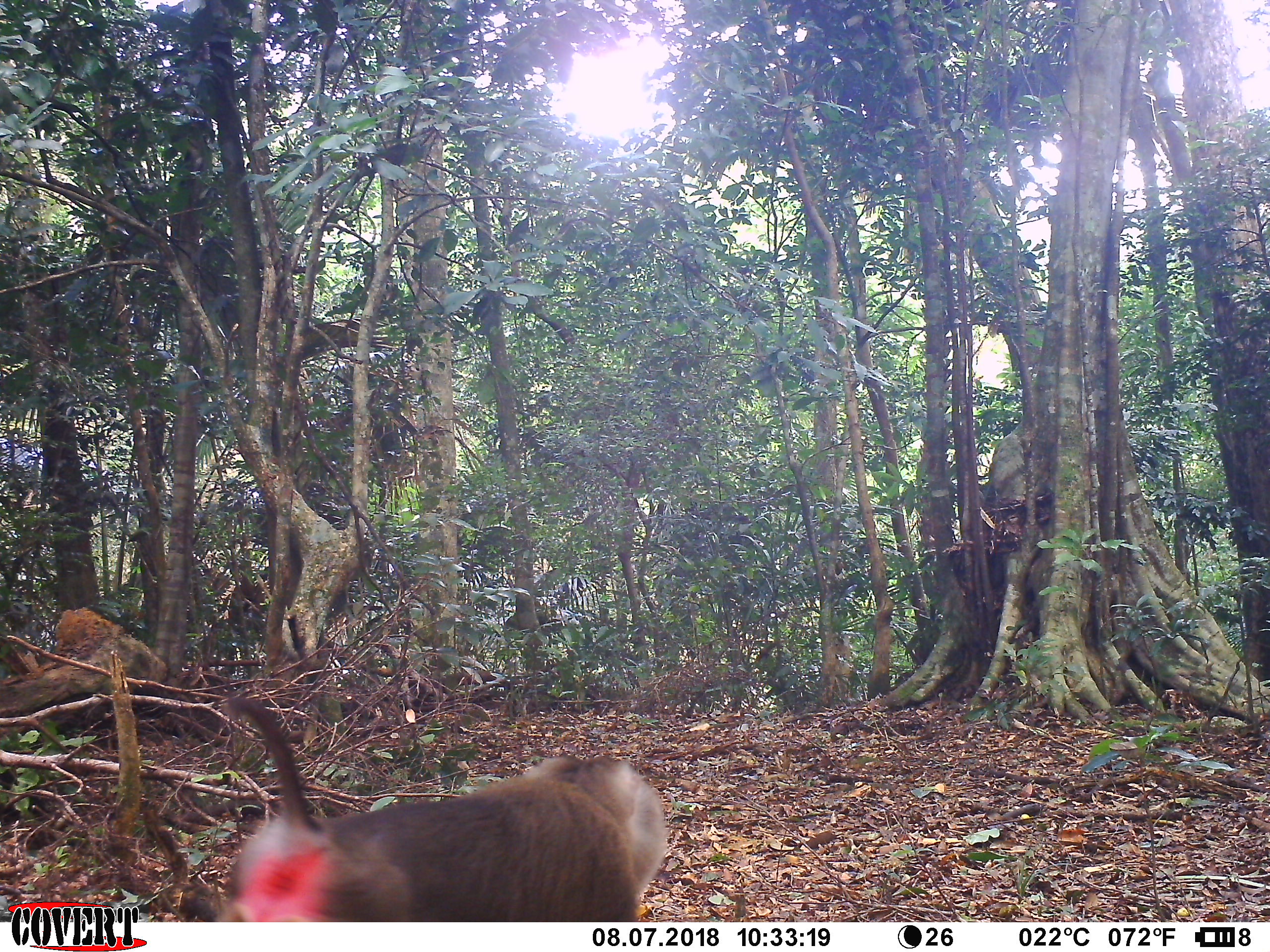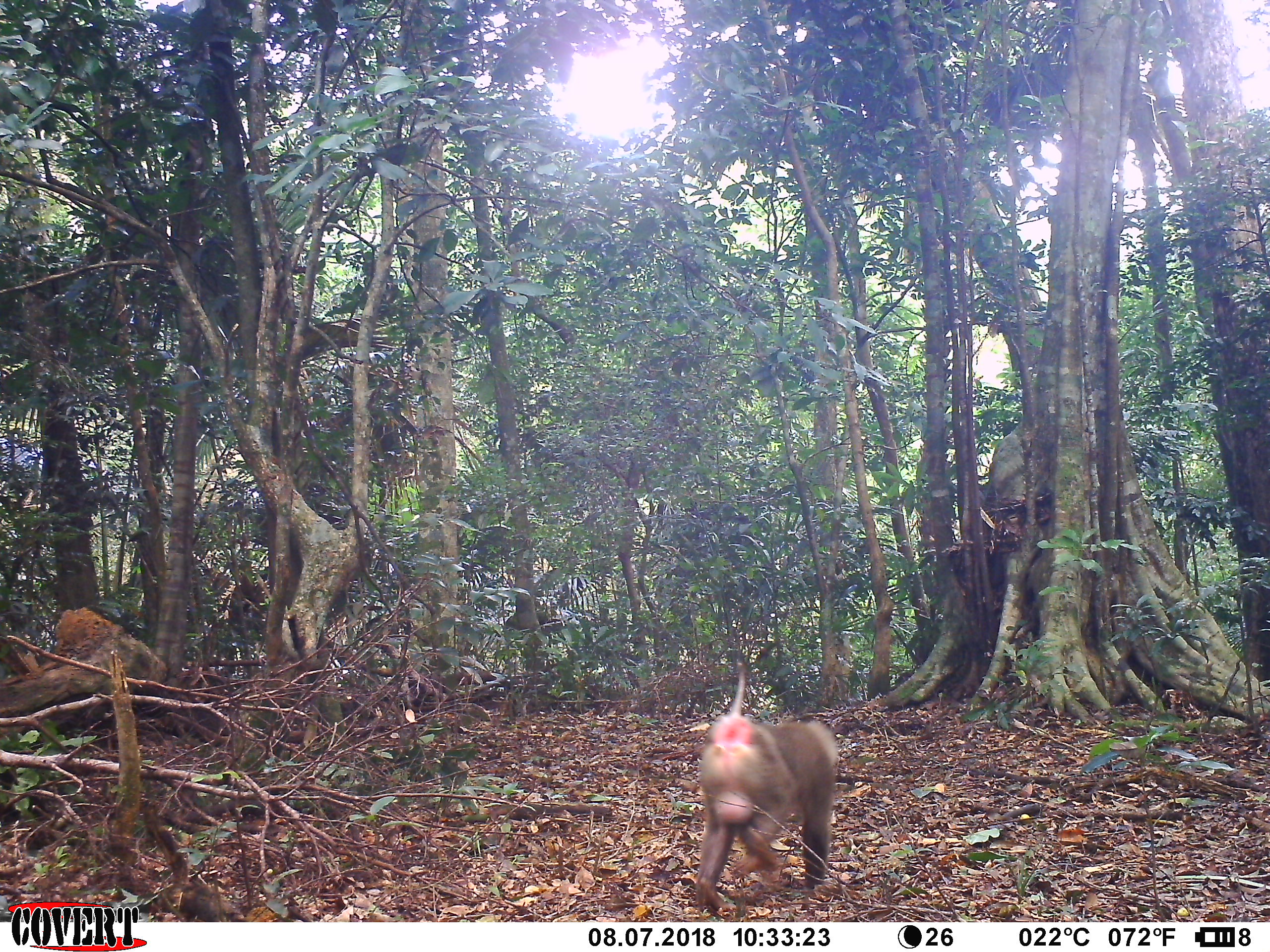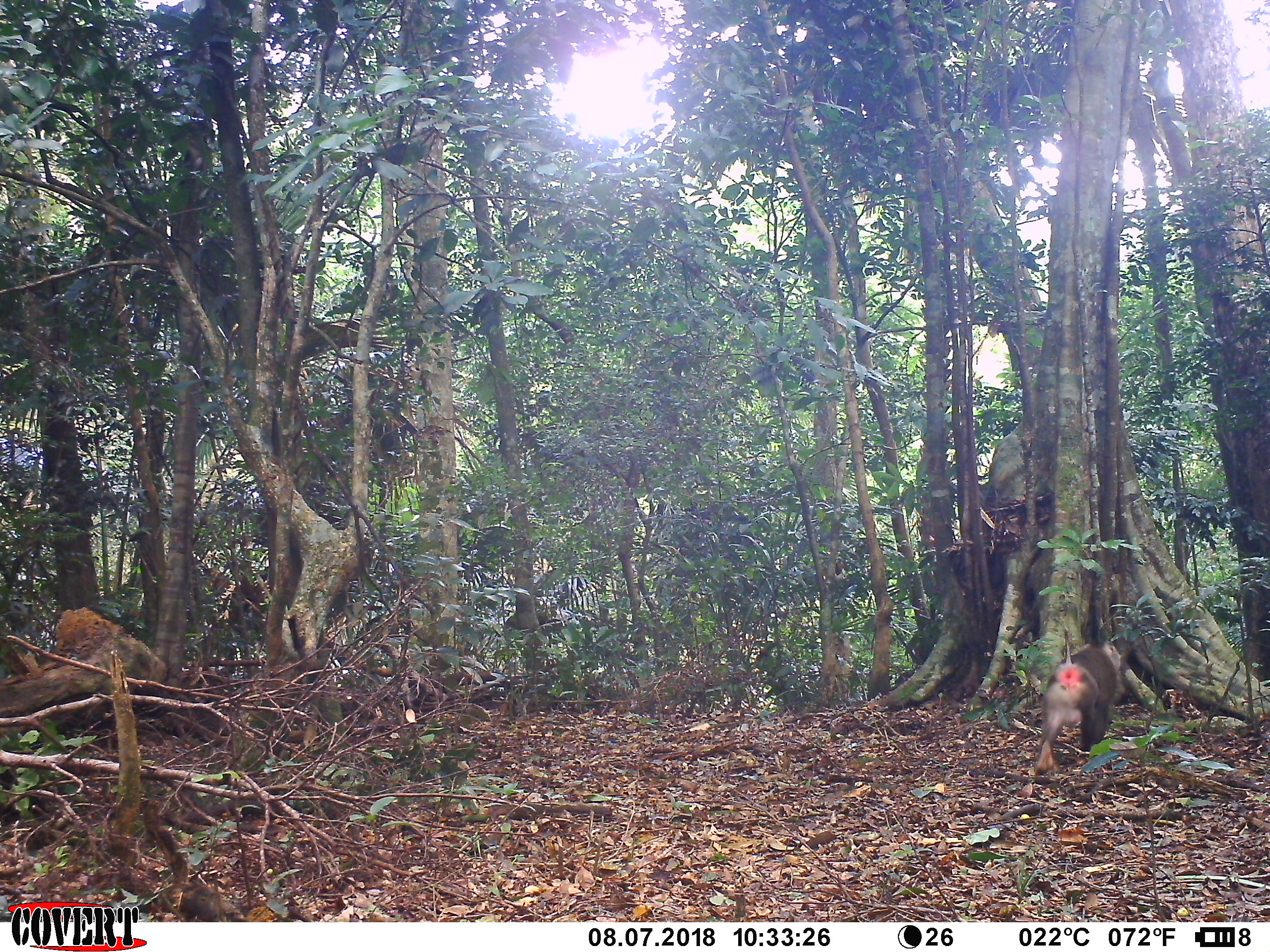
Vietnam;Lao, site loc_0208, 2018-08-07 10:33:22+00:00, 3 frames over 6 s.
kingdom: Animalia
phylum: Chordata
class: Mammalia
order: Primates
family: Cercopithecidae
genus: Macaca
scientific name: Macaca nemestrina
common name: pig-tailed macaque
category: pig tailed macaque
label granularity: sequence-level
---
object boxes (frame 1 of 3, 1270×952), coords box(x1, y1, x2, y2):
pig tailed macaque: box(210, 752, 670, 922)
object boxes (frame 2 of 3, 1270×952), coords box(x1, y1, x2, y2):
pig tailed macaque: box(691, 660, 839, 914)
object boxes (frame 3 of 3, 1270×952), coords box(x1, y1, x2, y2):
pig tailed macaque: box(1028, 628, 1126, 779)